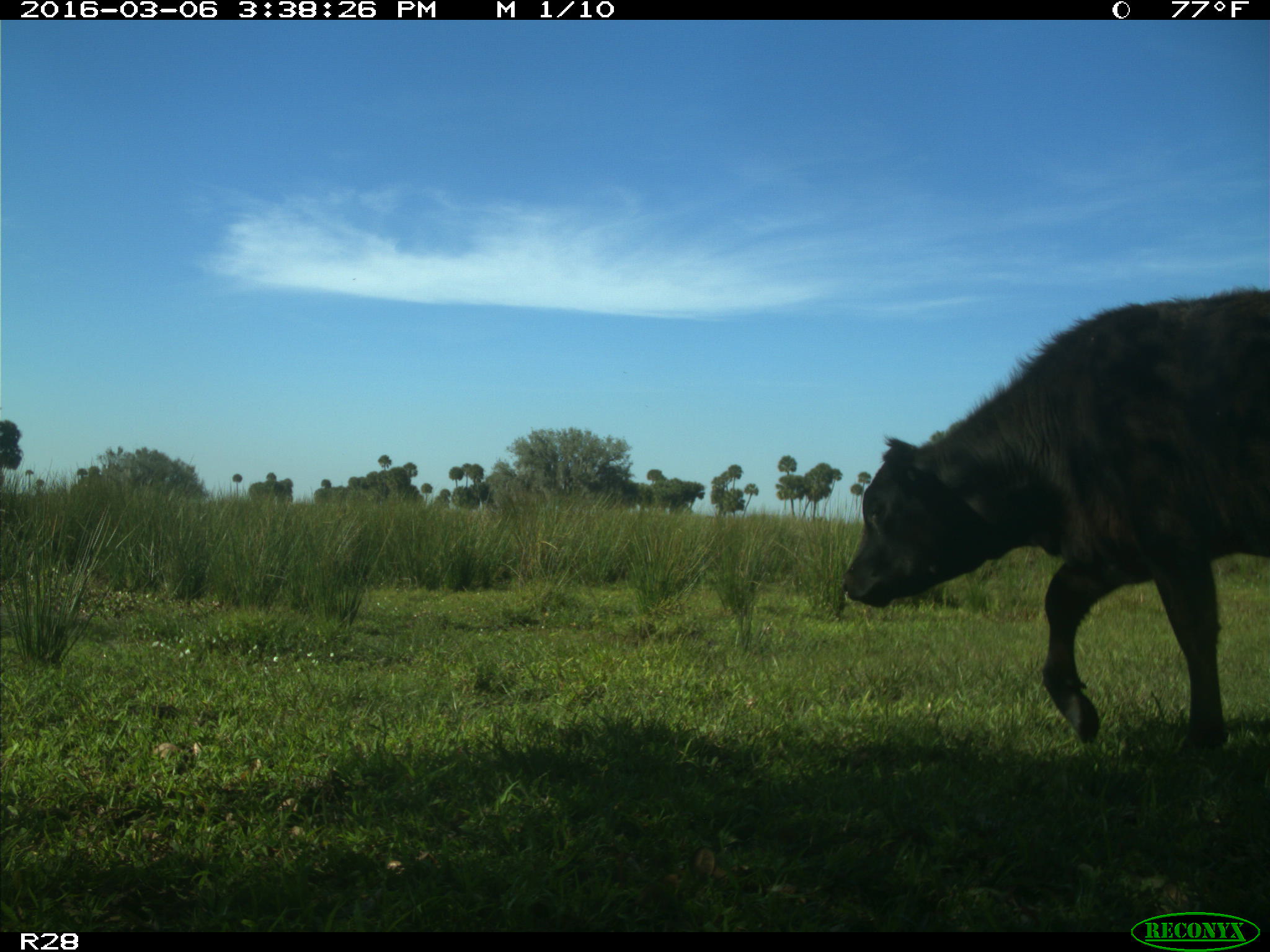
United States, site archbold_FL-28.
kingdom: Animalia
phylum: Chordata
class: Mammalia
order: Artiodactyla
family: Bovidae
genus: Bos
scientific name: Bos taurus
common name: domestic cow